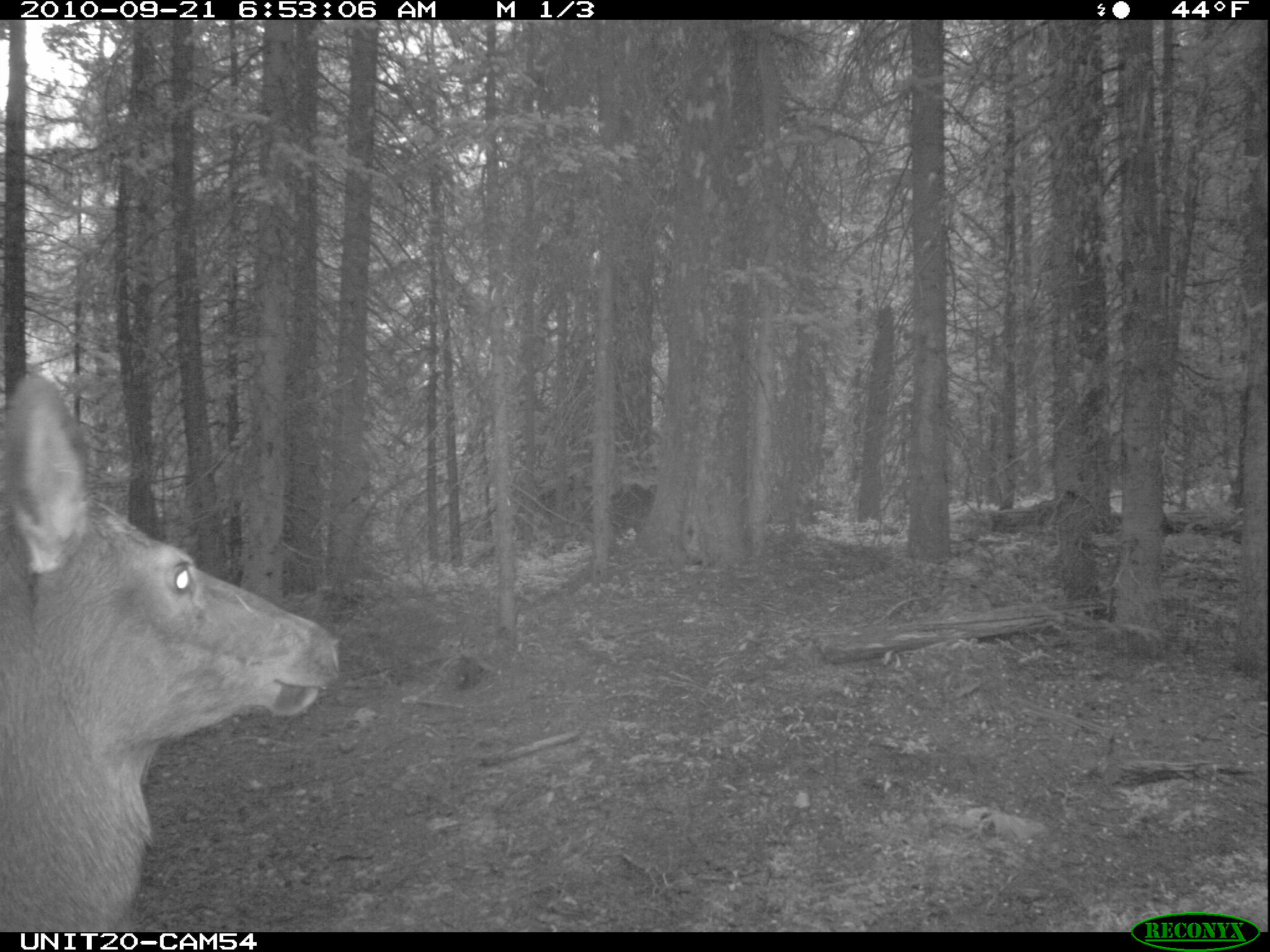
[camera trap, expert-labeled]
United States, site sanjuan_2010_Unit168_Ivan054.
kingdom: Animalia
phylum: Chordata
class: Mammalia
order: Artiodactyla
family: Cervidae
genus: Cervus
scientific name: Cervus elaphus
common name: red deer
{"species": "Cervus elaphus (red deer)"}